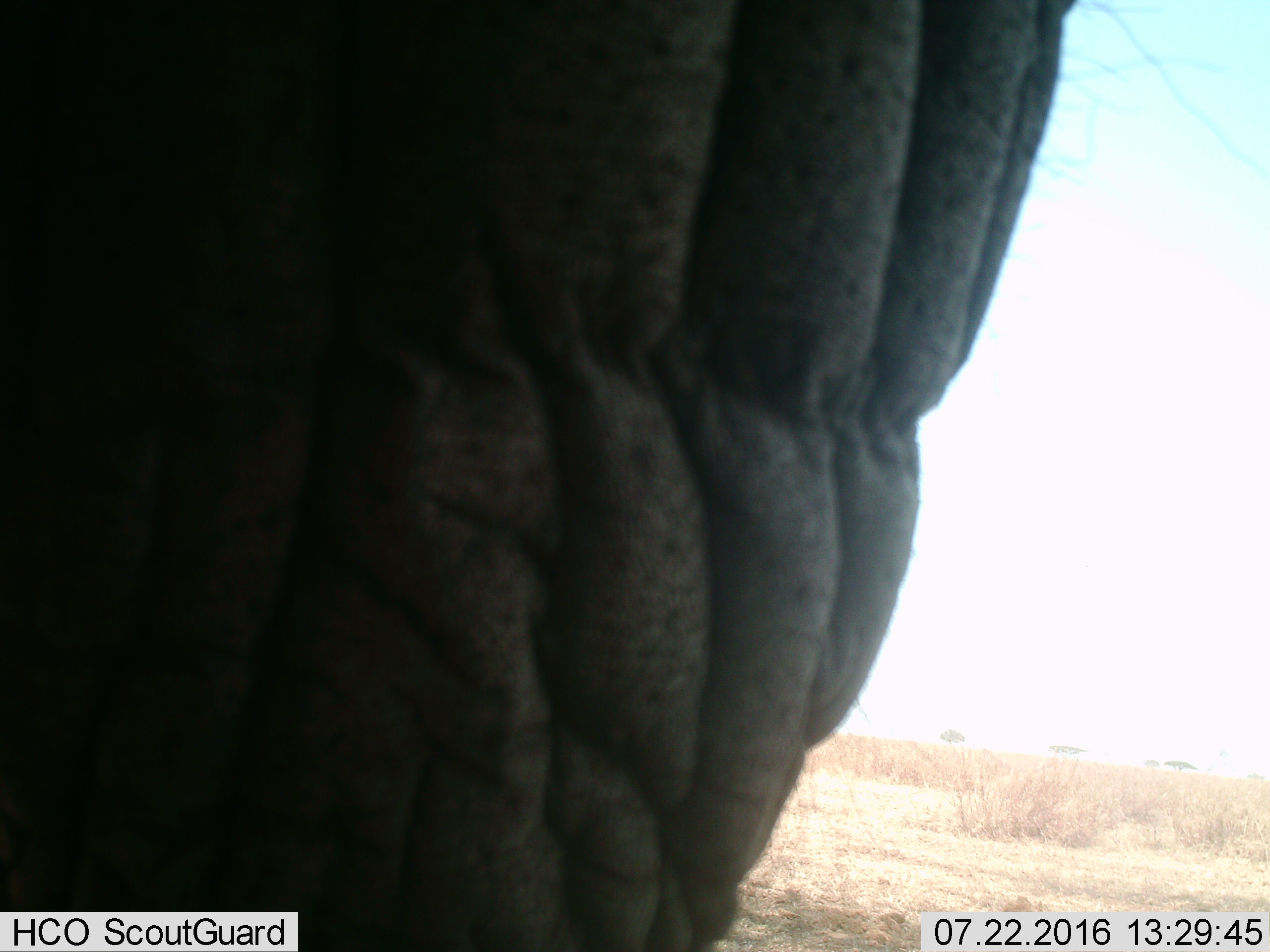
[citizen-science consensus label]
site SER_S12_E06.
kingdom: Animalia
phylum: Chordata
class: Mammalia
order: Proboscidea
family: Elephantidae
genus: Loxodonta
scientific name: Loxodonta africana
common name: african bush elephant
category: elephant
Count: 1.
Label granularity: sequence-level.